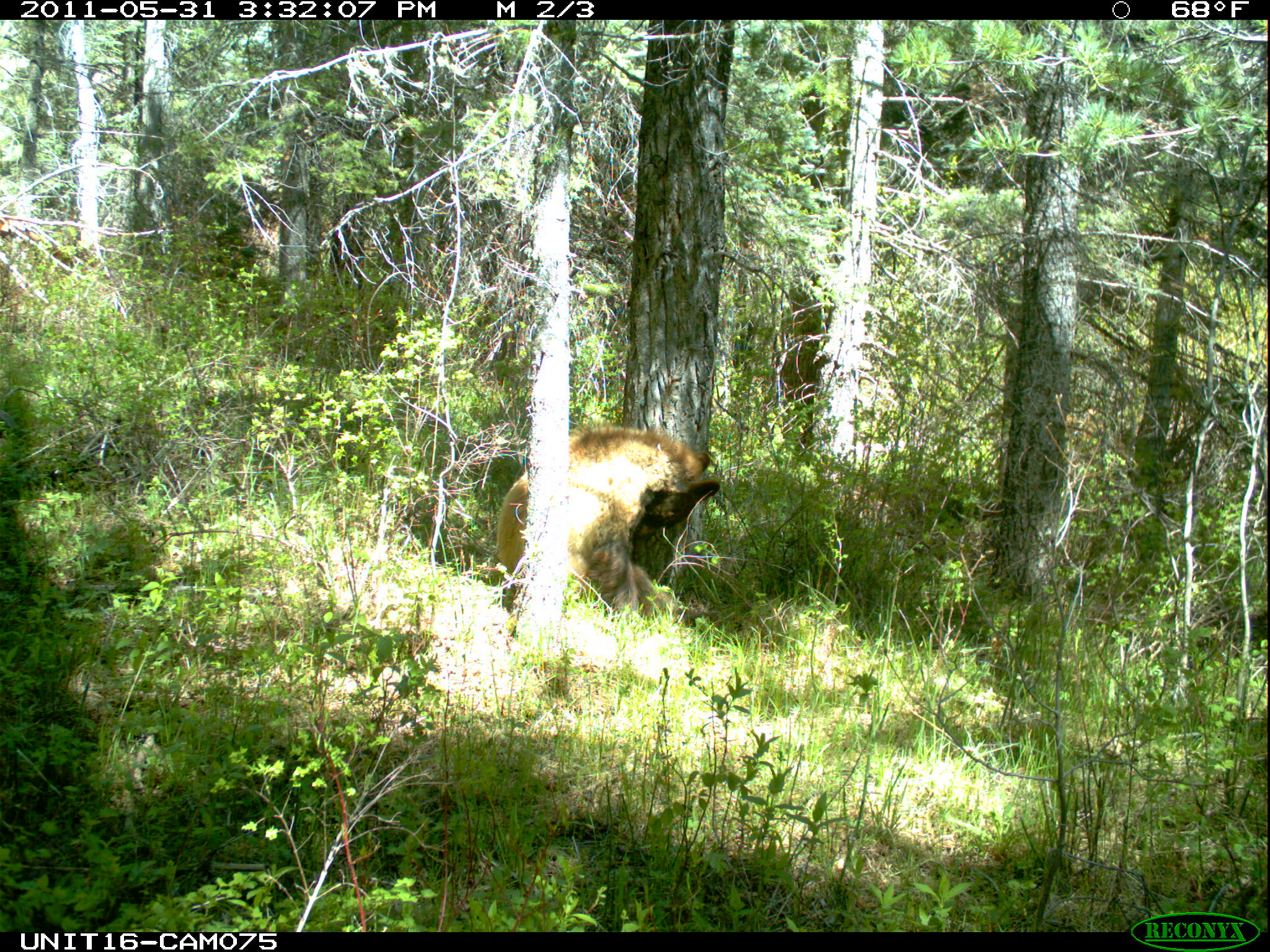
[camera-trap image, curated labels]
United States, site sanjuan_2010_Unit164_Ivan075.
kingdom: Animalia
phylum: Chordata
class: Mammalia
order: Carnivora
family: Ursidae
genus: Ursus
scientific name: Ursus americanus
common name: american black bear